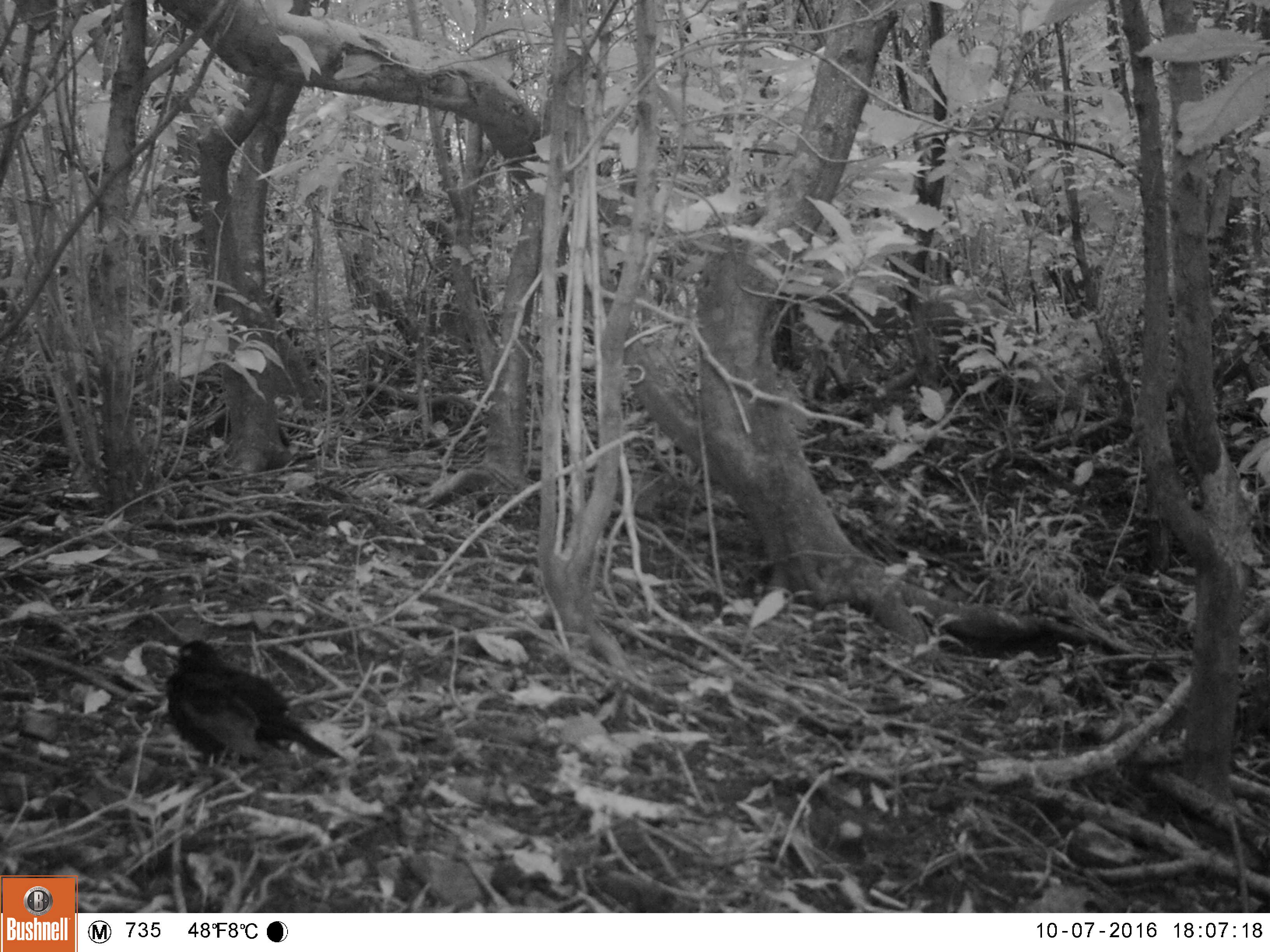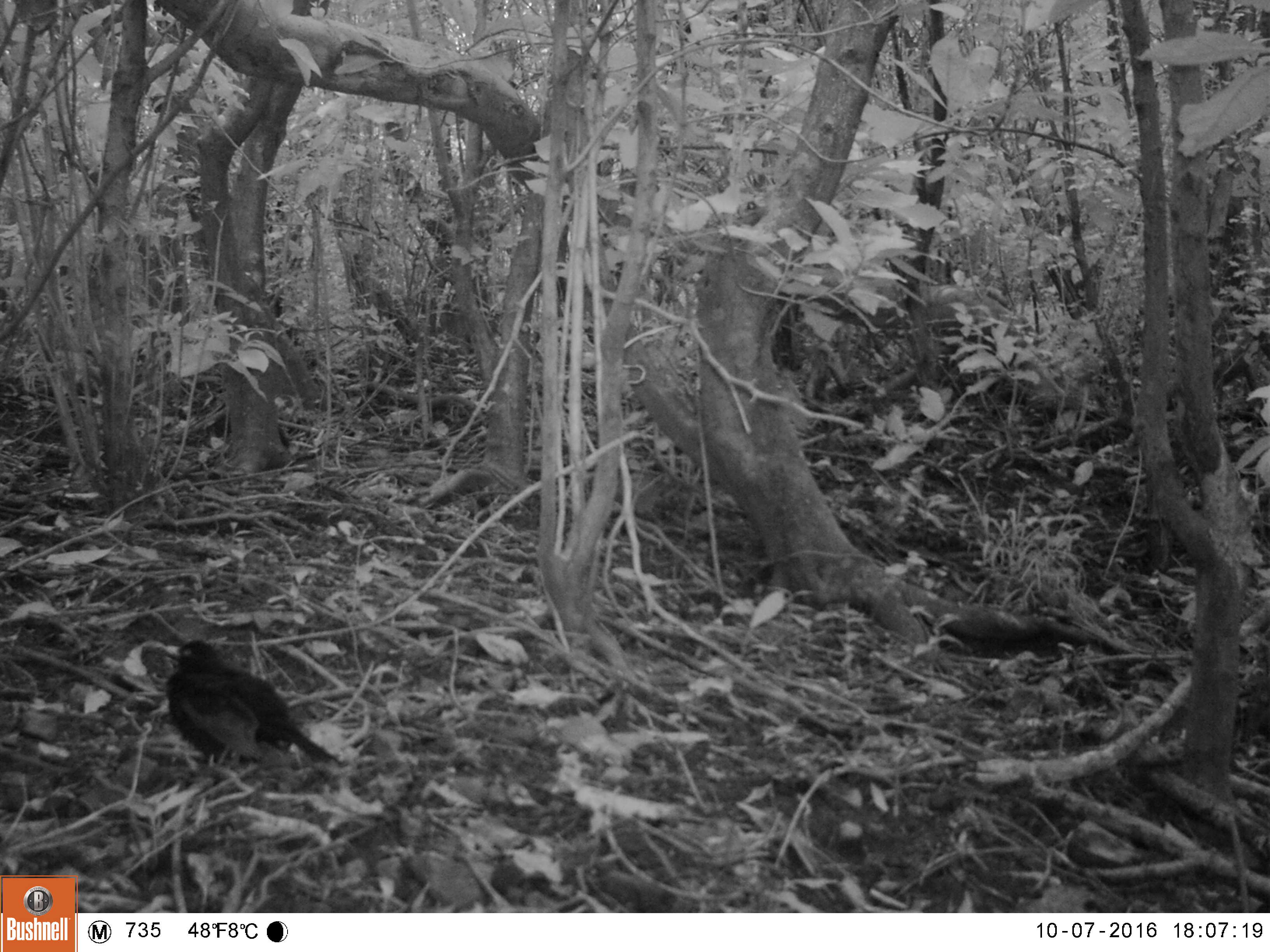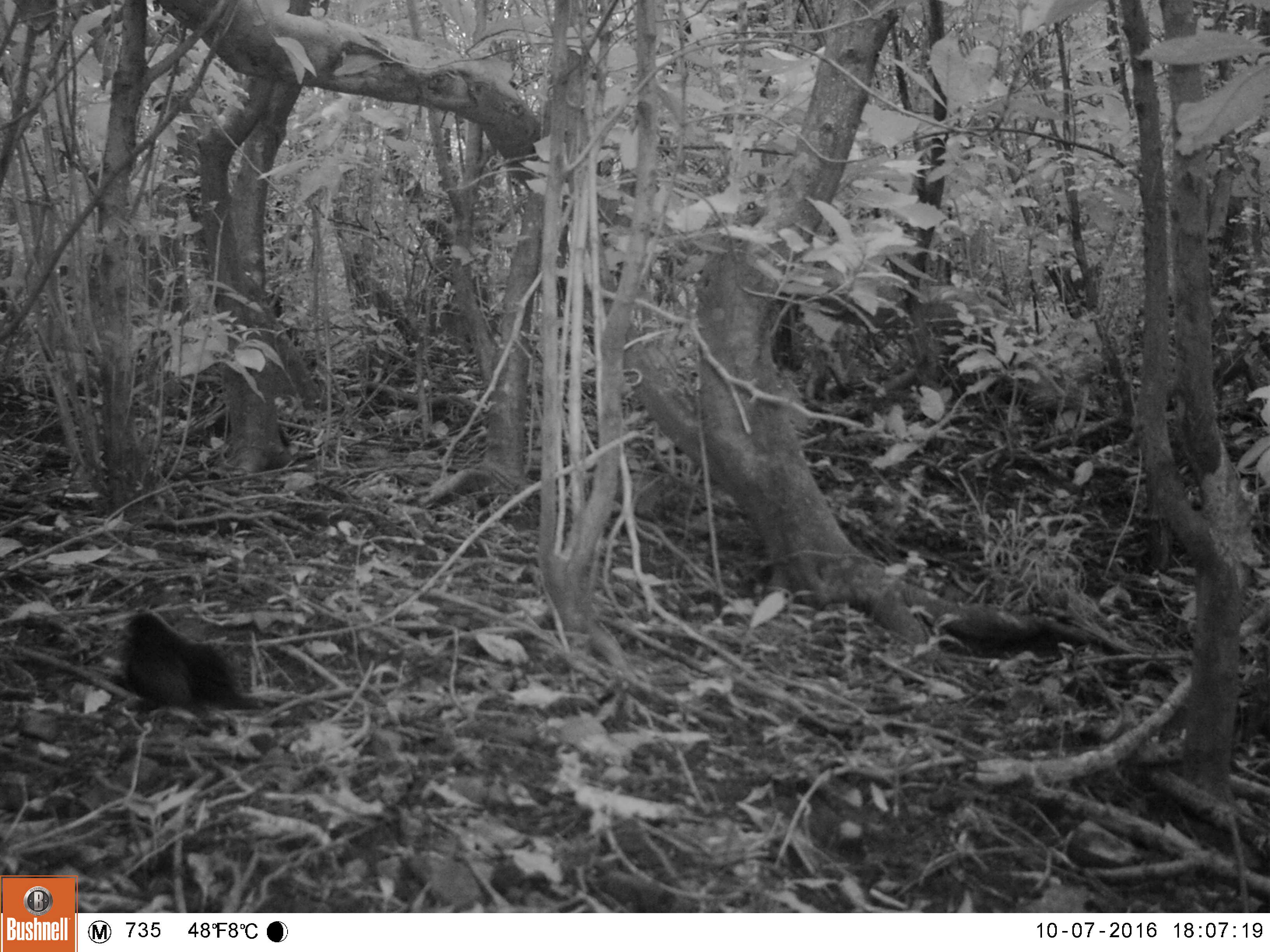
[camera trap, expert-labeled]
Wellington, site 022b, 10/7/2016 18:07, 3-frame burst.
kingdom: Animalia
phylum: Chordata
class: Aves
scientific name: Aves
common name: bird